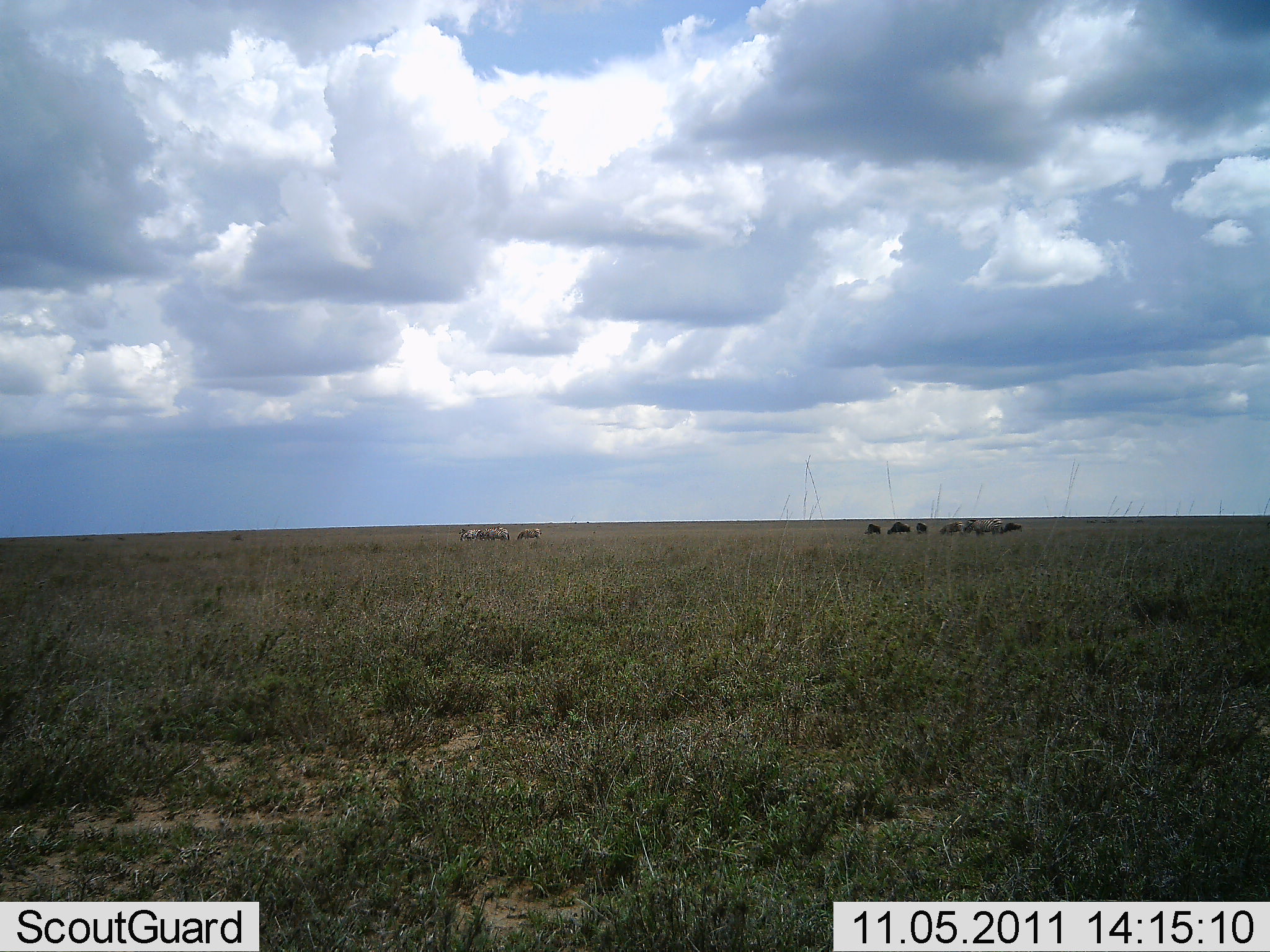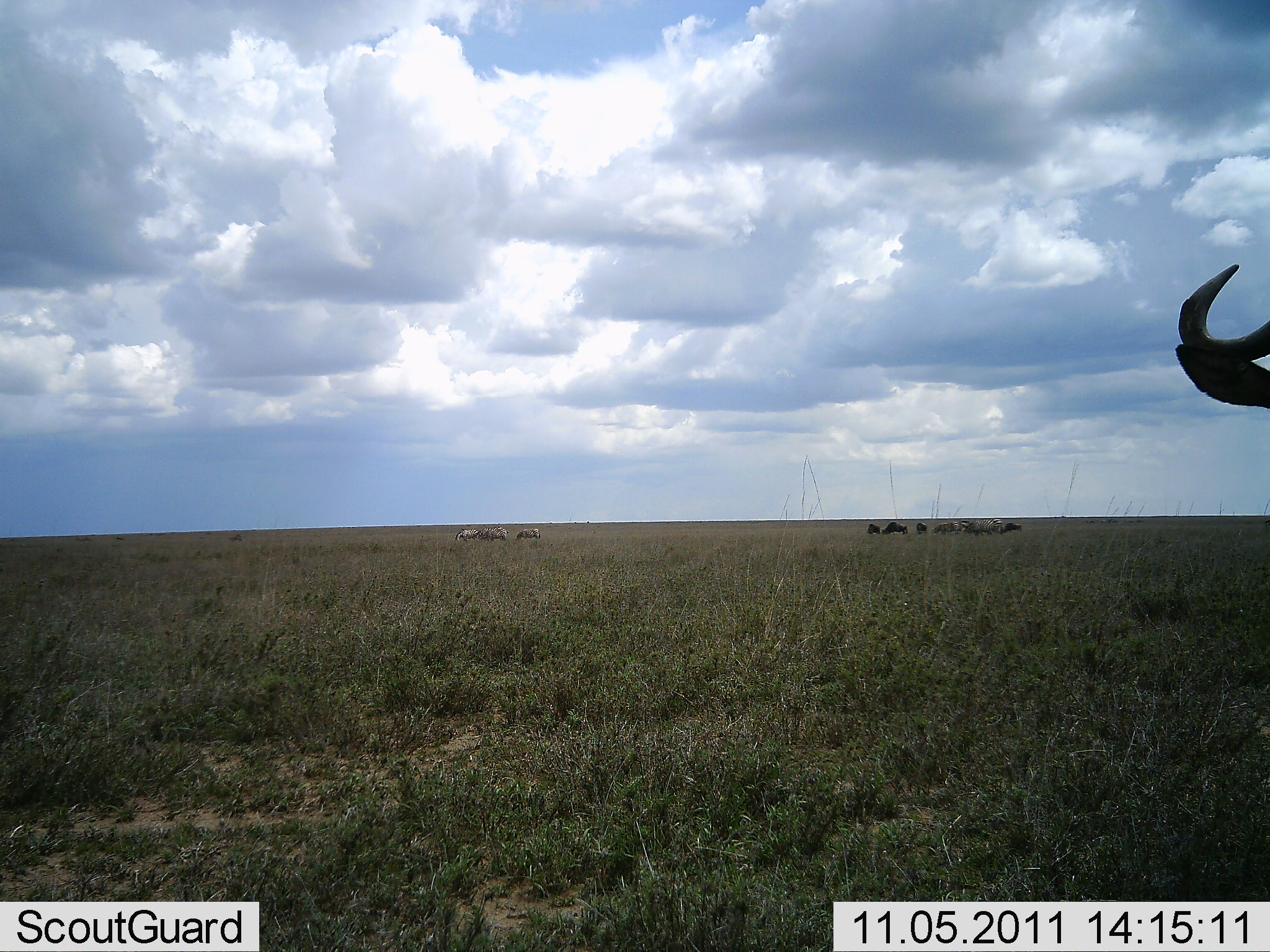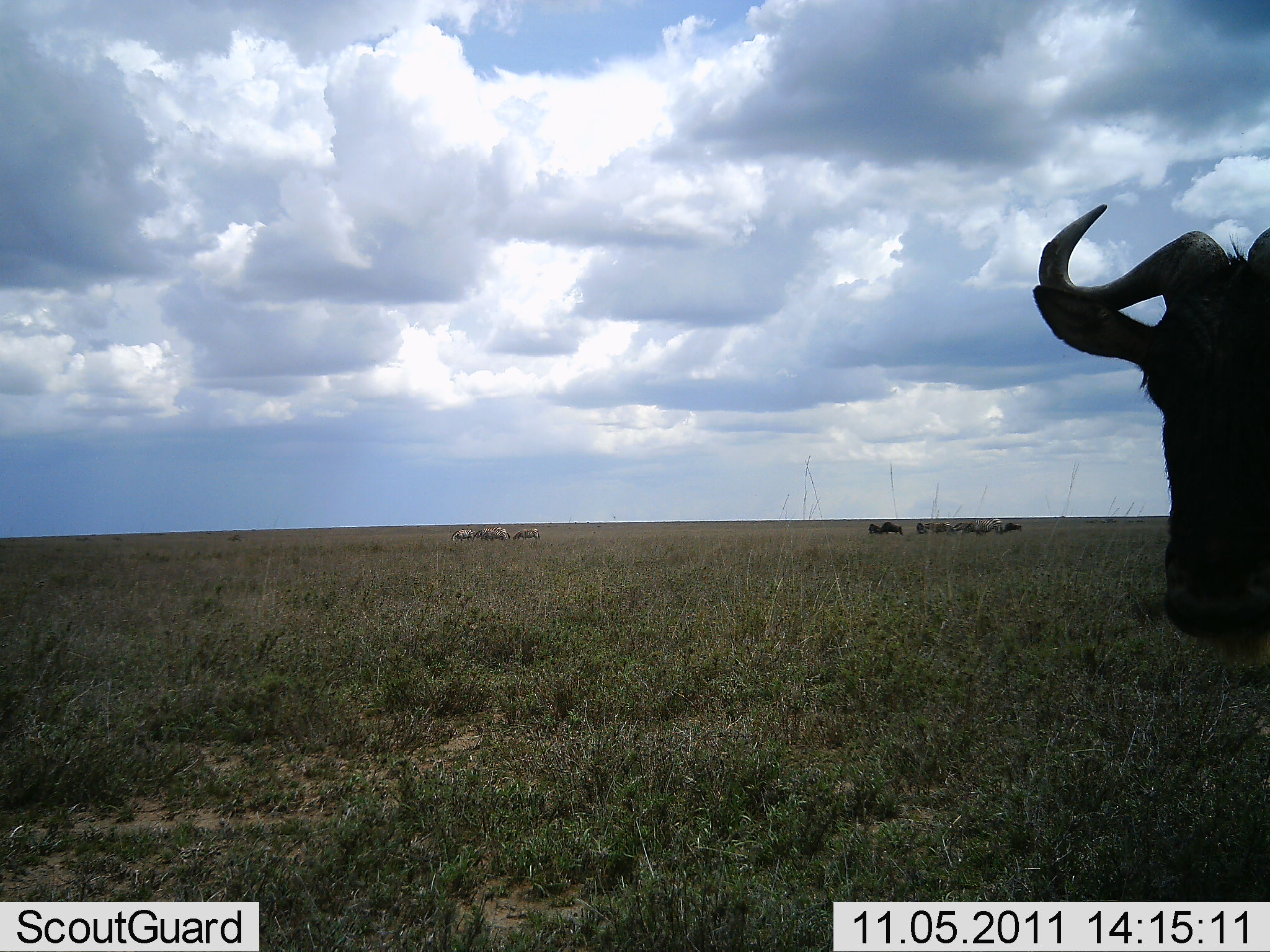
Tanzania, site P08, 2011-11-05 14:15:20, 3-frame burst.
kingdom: Animalia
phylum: Chordata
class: Mammalia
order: Artiodactyla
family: Bovidae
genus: Connochaetes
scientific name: Connochaetes taurinus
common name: blue wildebeest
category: wildebeest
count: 9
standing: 56%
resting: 0%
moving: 38%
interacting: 0%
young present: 0%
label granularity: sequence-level